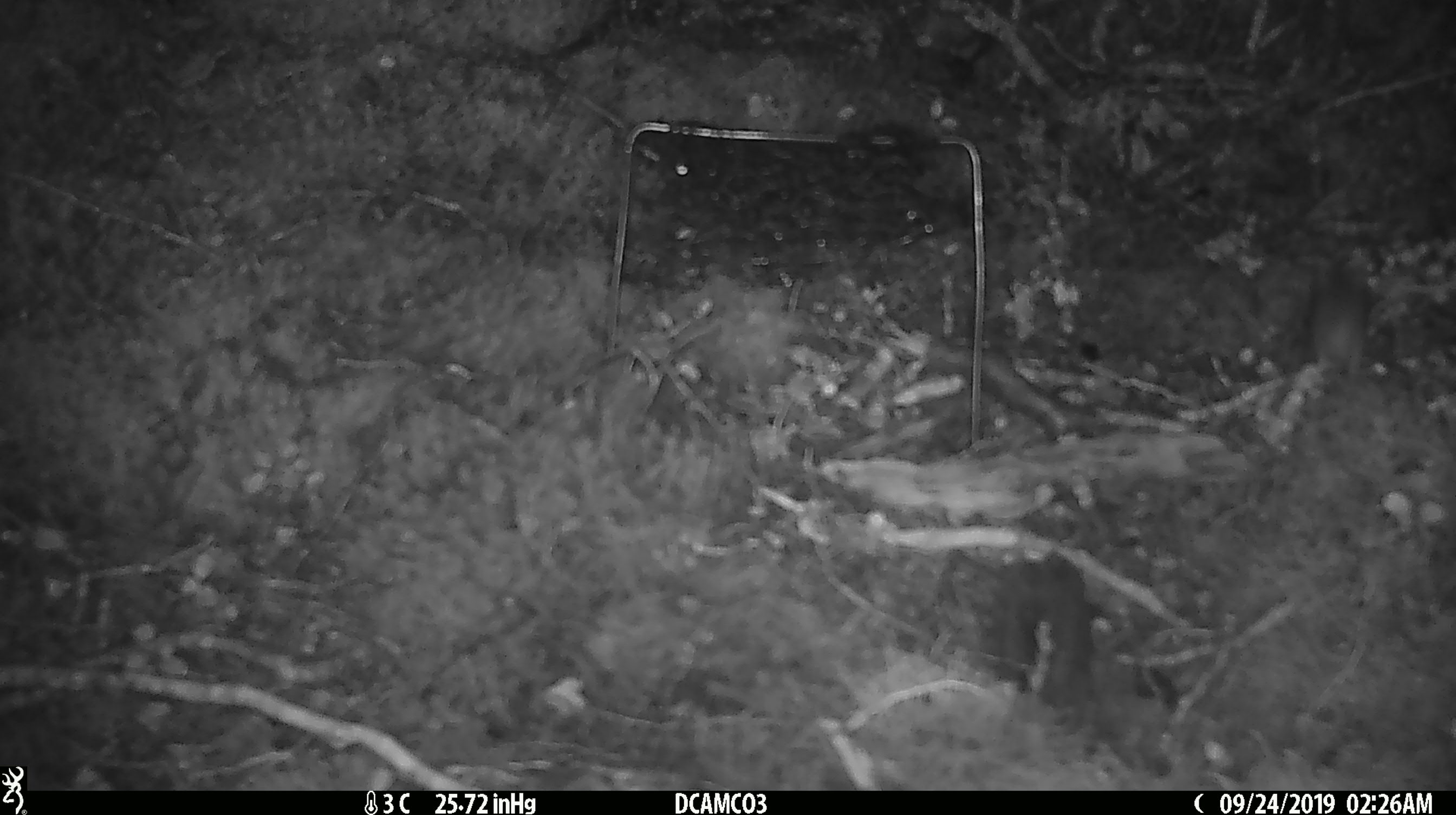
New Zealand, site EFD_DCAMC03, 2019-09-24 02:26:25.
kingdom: Animalia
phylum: Chordata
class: Mammalia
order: Rodentia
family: Muridae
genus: Mus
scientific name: Mus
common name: mouse